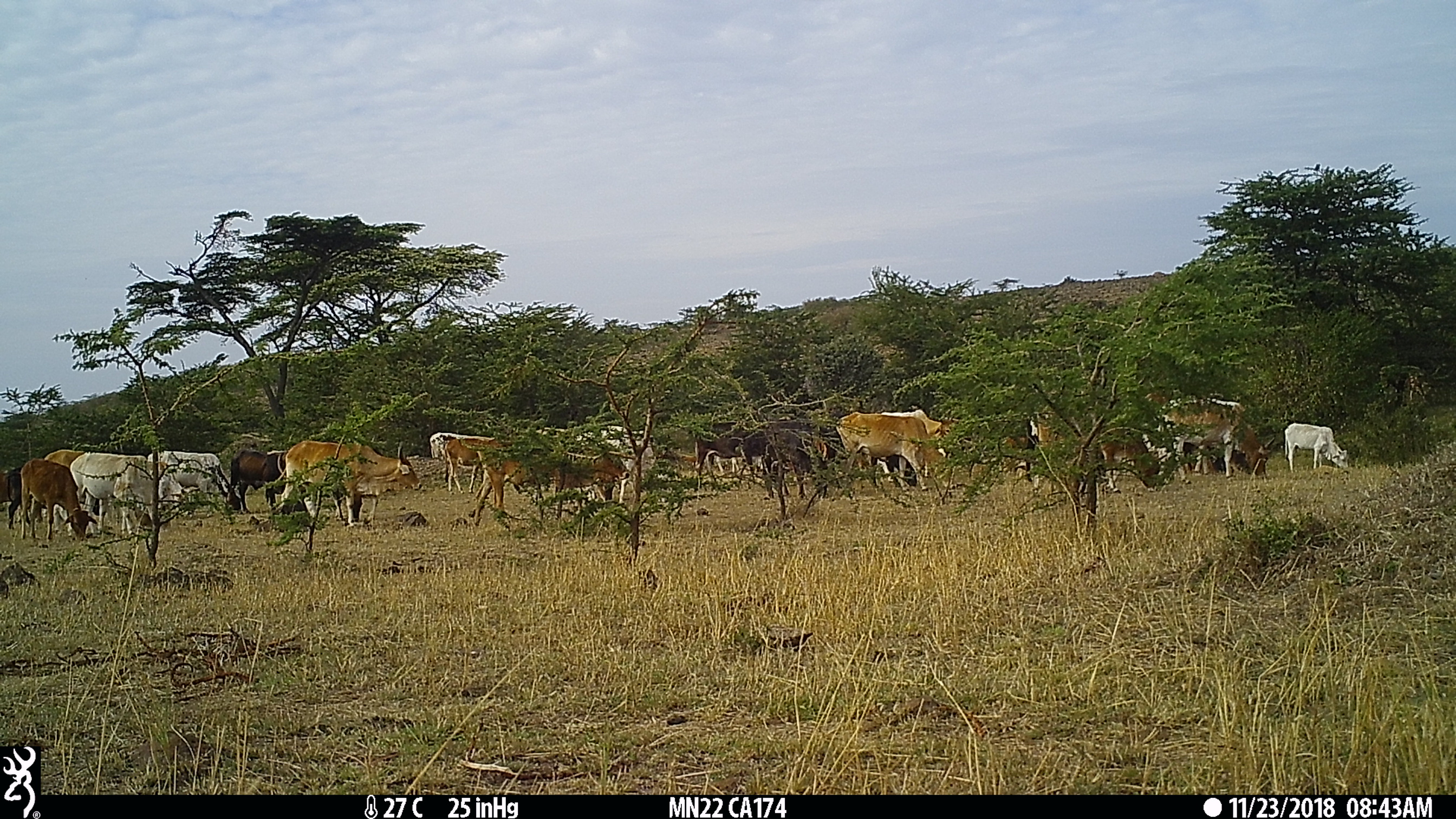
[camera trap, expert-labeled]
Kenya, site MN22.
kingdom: Animalia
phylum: Chordata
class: Mammalia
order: Artiodactyla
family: Bovidae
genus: Bos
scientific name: Bos taurus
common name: cattle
Cattle (Bos taurus).